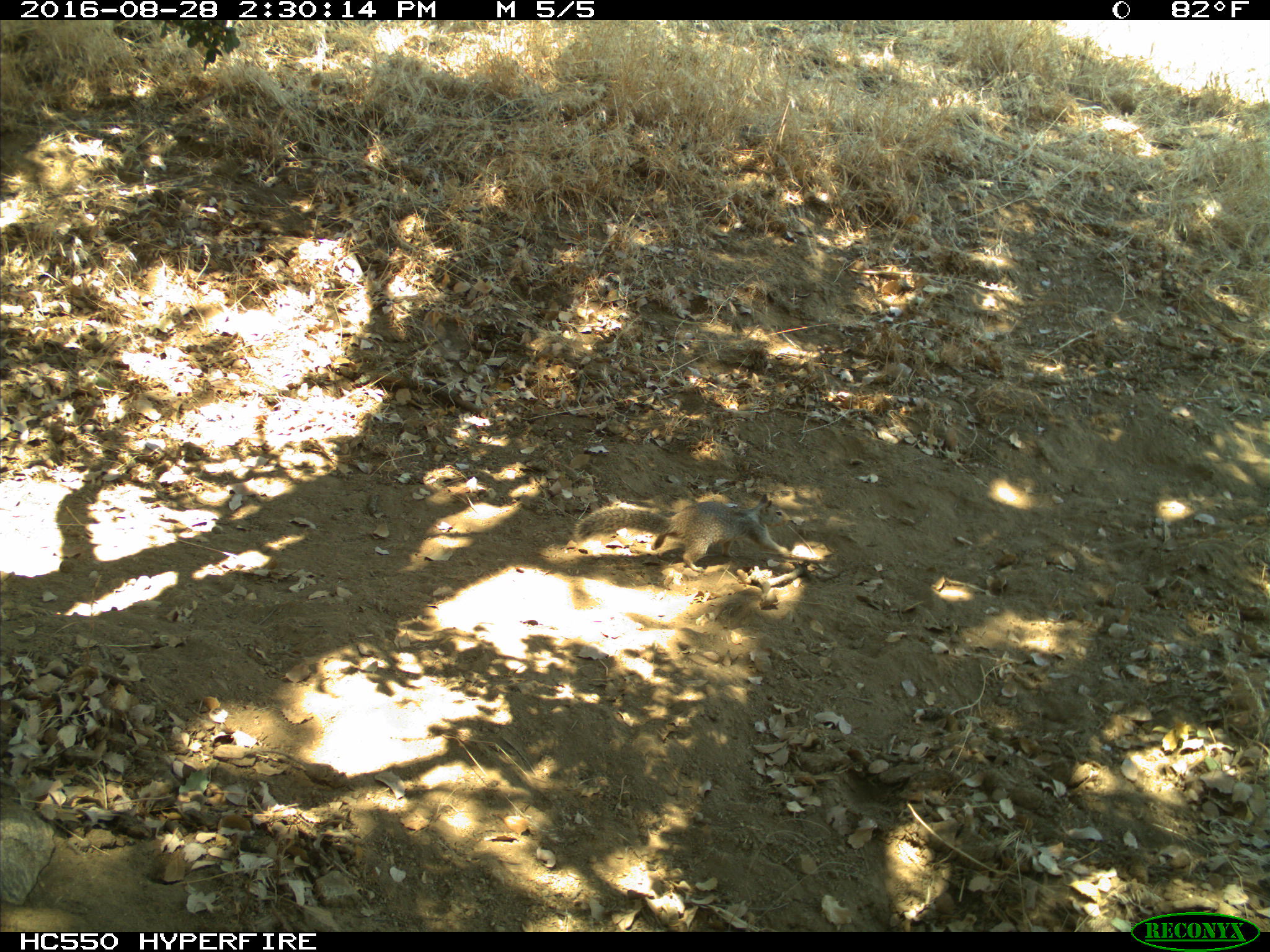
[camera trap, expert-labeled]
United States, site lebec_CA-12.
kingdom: Animalia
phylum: Chordata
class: Mammalia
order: Rodentia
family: Sciuridae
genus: Otospermophilus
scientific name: Otospermophilus beecheyi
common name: california ground squirrel